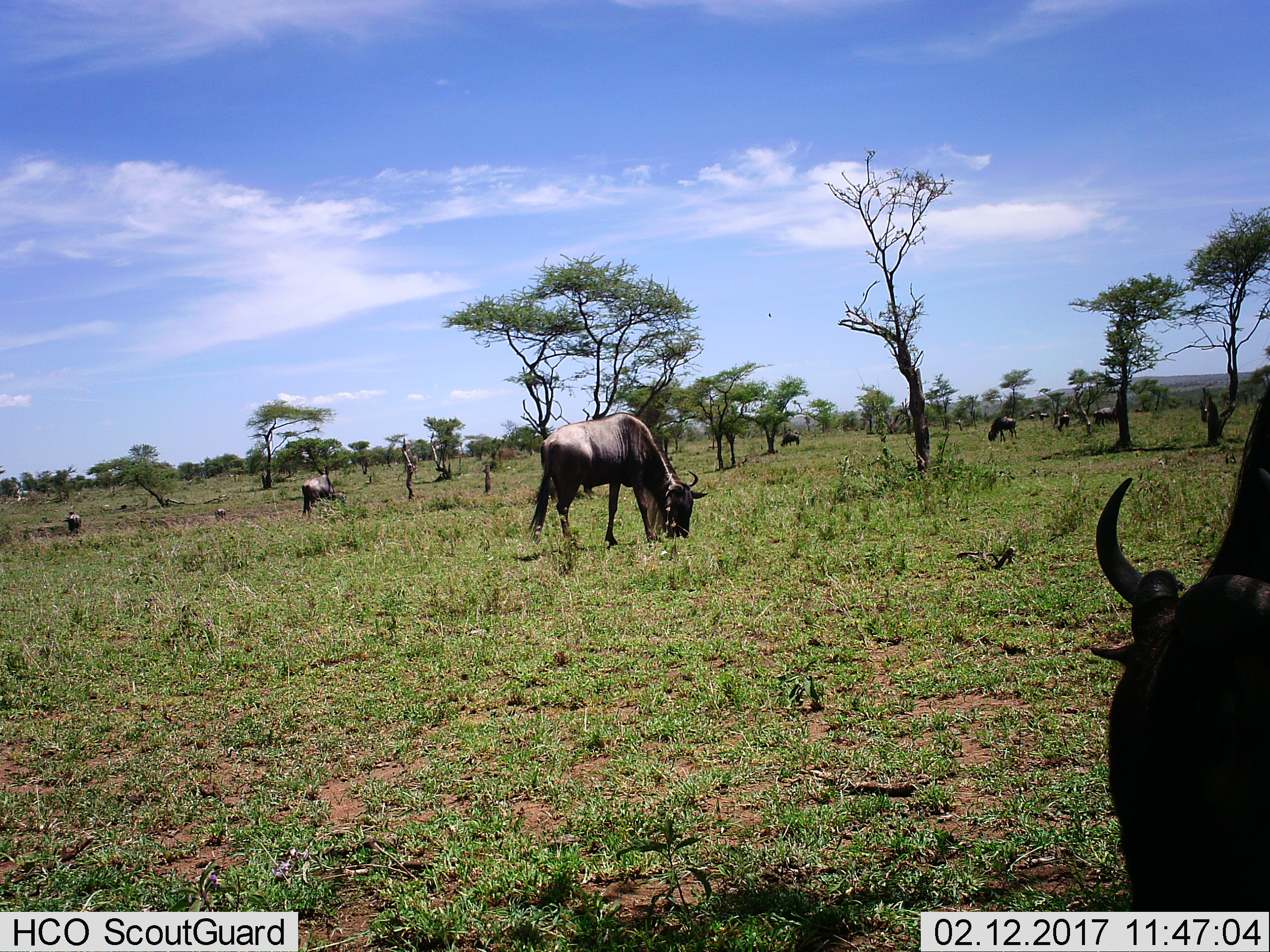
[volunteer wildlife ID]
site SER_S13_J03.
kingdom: Animalia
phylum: Chordata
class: Mammalia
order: Artiodactyla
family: Bovidae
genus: Connochaetes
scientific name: Connochaetes taurinus taurinus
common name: blue wildebeest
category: wildebeestblue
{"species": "wildebeestblue (blue wildebeest) (Connochaetes taurinus taurinus)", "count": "10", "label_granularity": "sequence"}